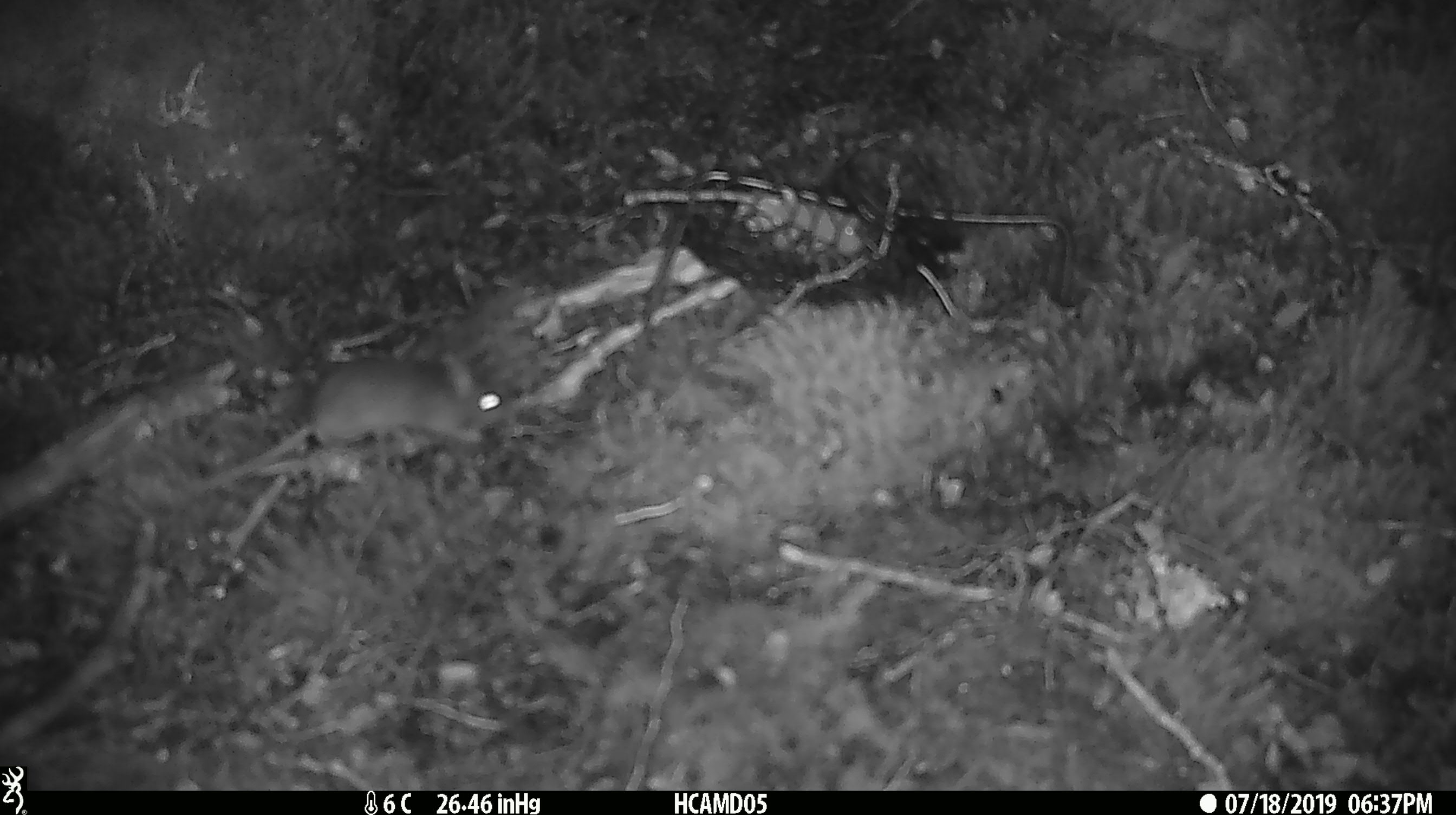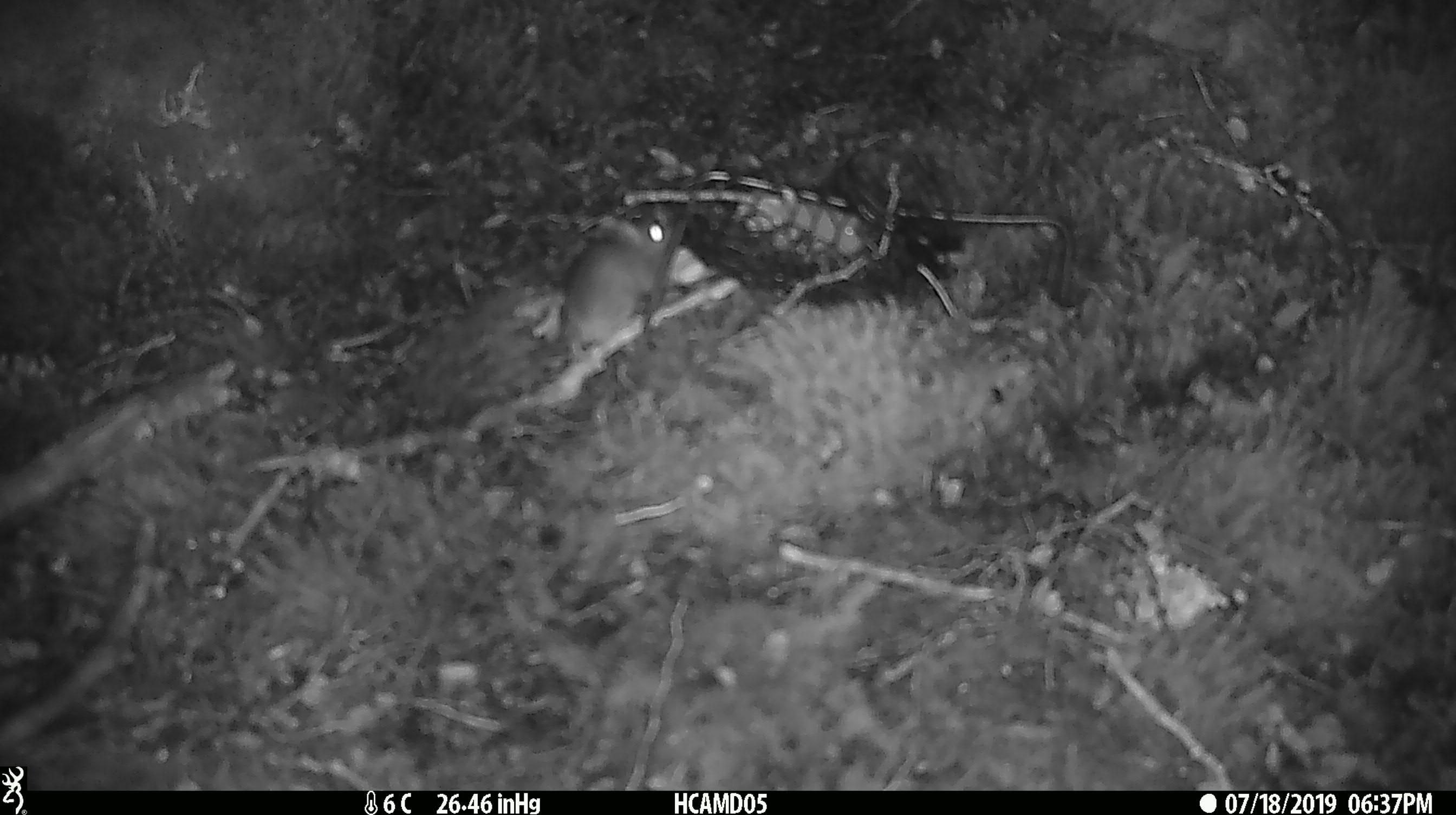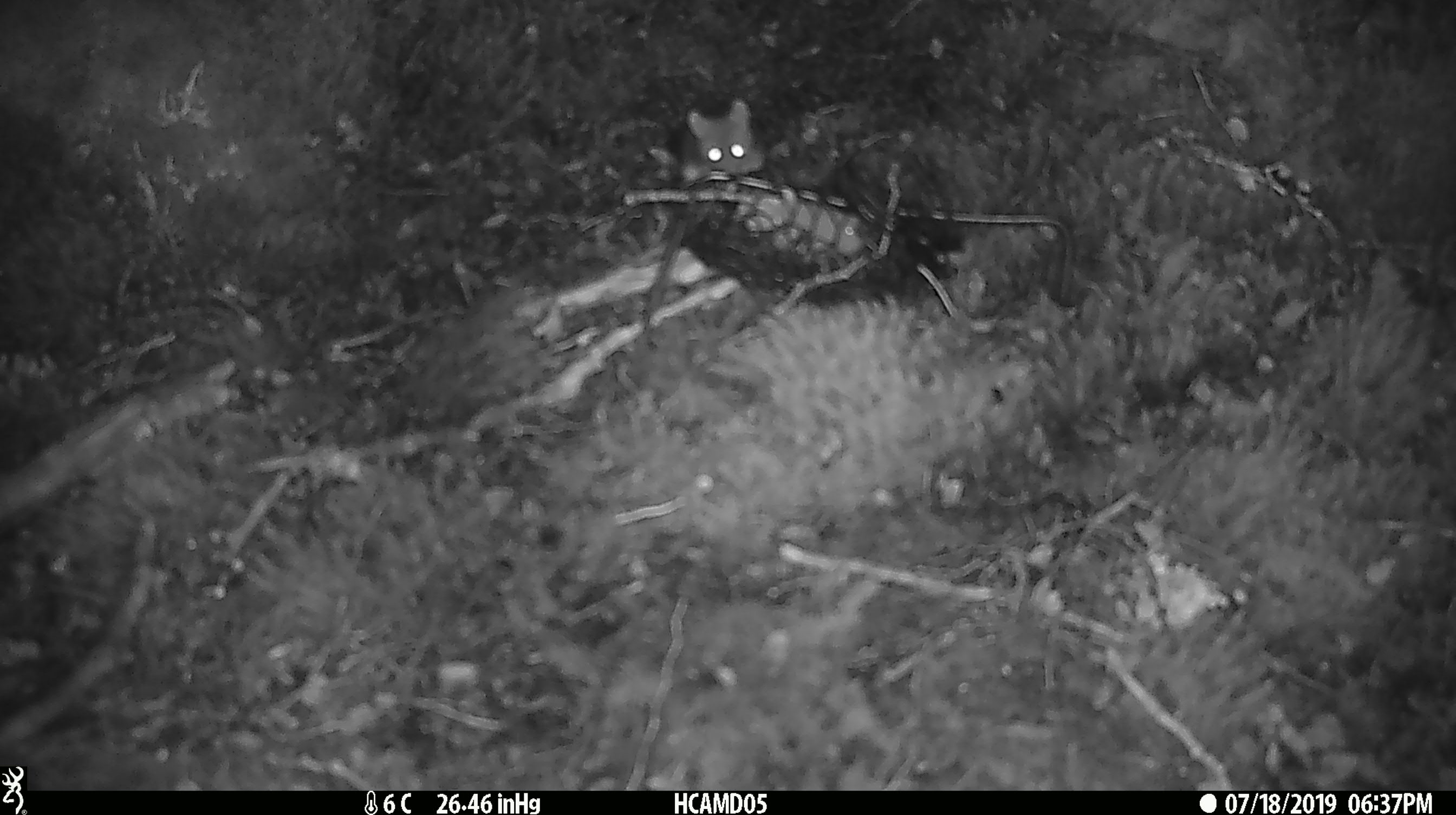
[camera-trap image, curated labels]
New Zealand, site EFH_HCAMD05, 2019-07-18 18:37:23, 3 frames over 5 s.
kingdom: Animalia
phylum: Chordata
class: Mammalia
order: Rodentia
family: Muridae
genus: Mus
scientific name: Mus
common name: mouse